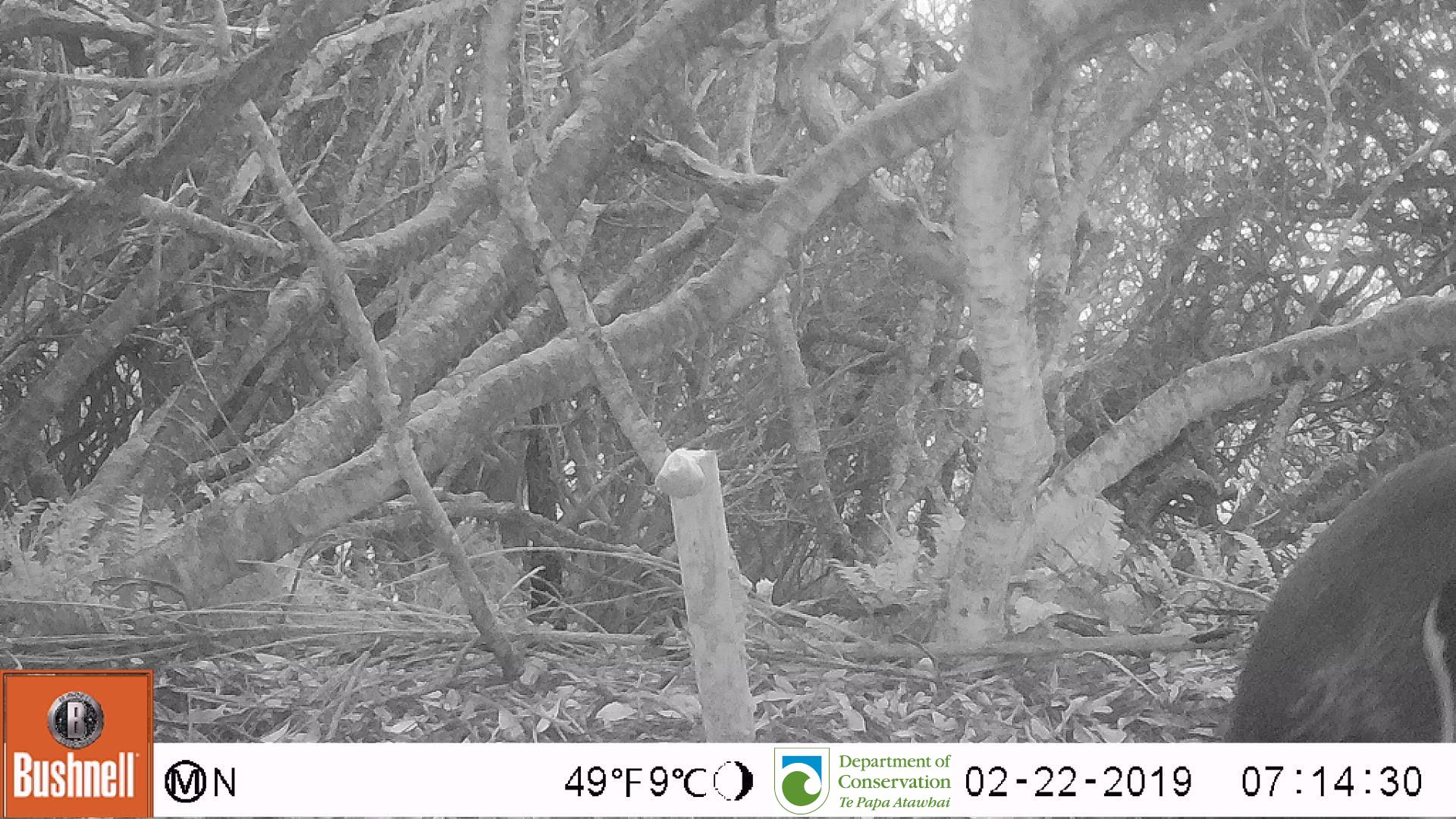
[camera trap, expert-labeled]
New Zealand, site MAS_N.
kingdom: Animalia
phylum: Chordata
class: Aves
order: Sphenisciformes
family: Spheniscidae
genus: Megadyptes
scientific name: Megadyptes antipodes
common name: yellow-eyed penguin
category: yellow eyed penguin